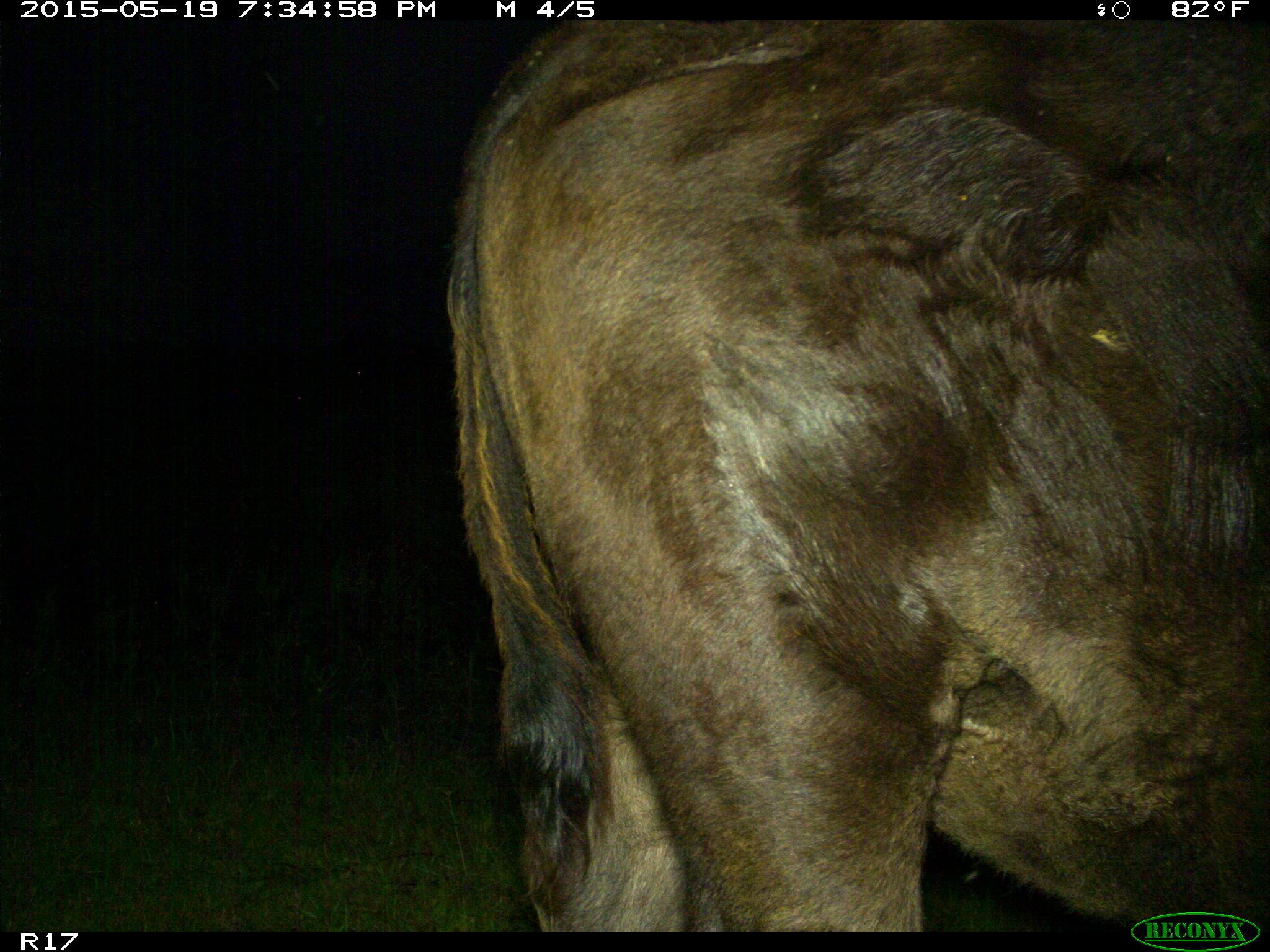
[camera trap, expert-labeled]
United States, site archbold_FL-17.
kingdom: Animalia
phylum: Chordata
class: Mammalia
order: Artiodactyla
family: Bovidae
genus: Bos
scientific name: Bos taurus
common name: domestic cow